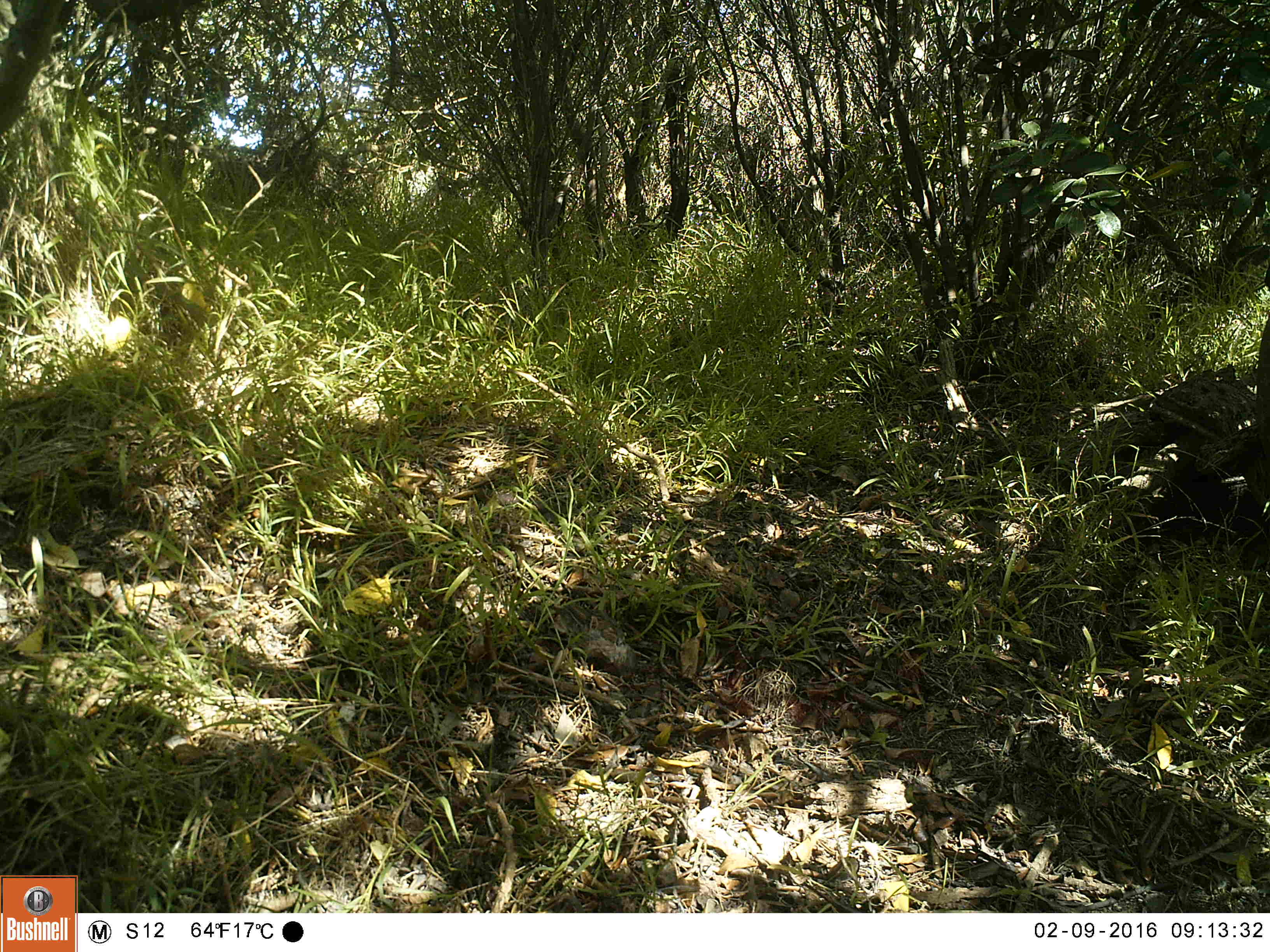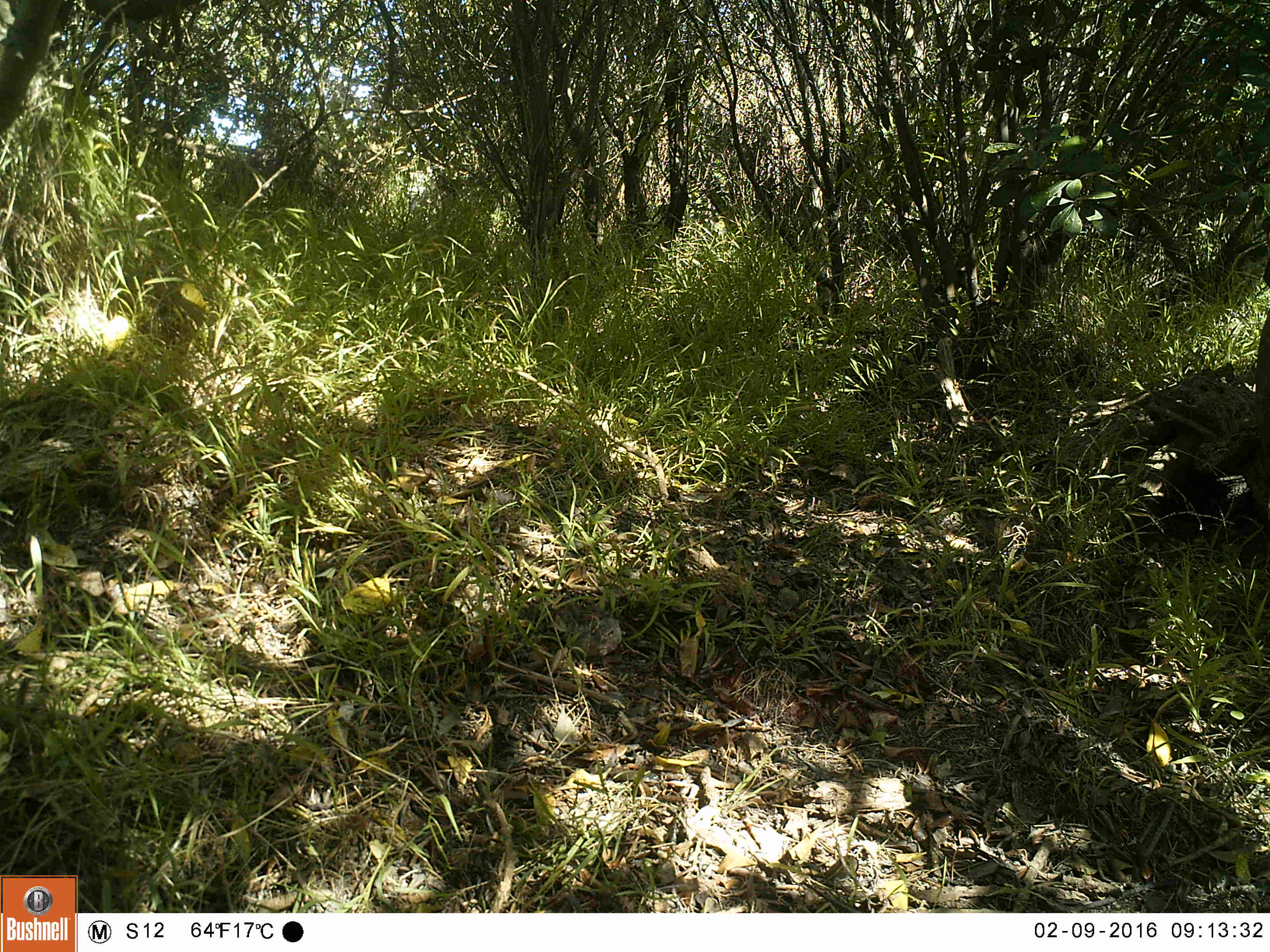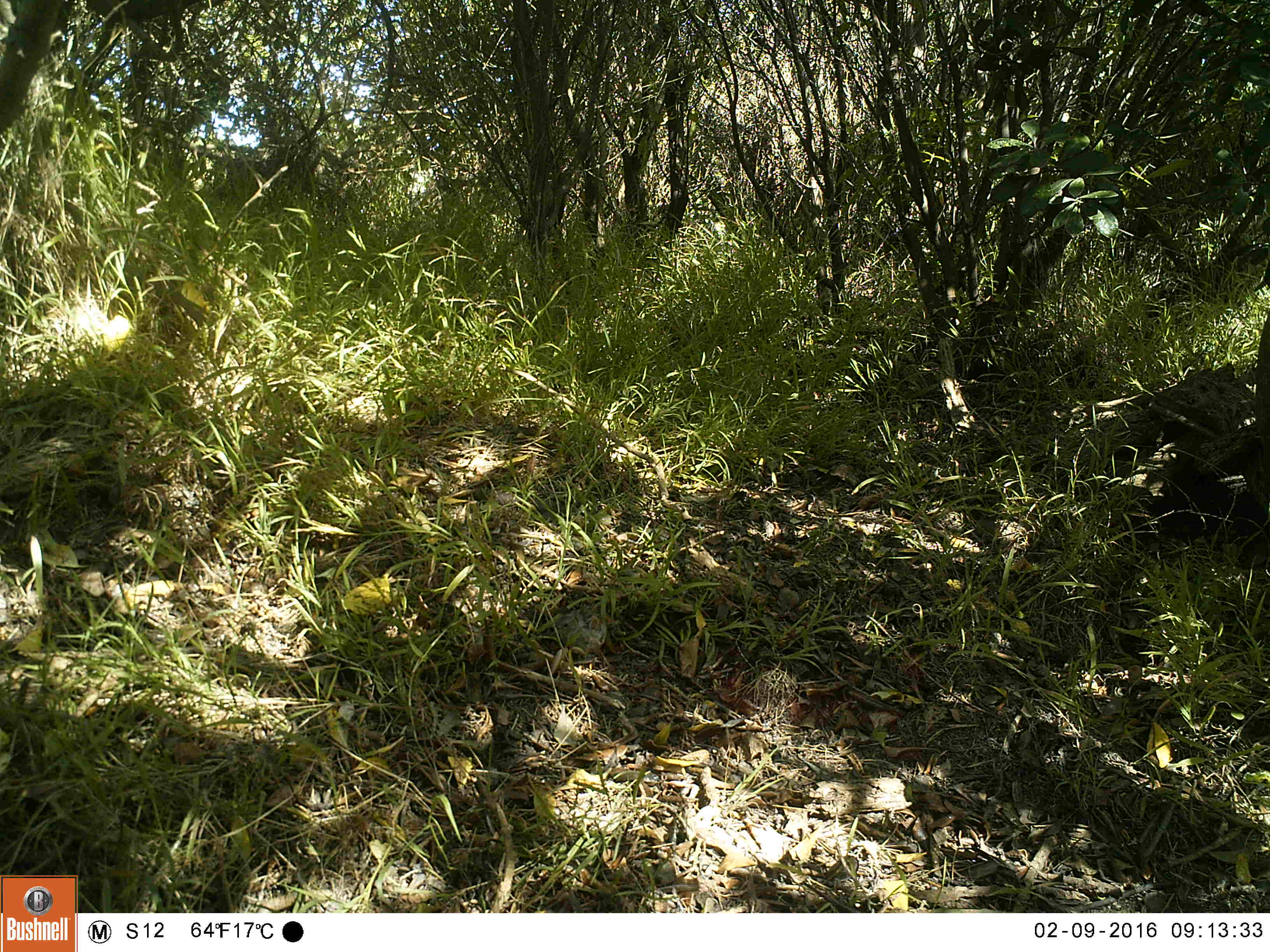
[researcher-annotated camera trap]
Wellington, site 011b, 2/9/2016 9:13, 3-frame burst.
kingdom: Animalia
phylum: Chordata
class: Aves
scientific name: Aves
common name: bird